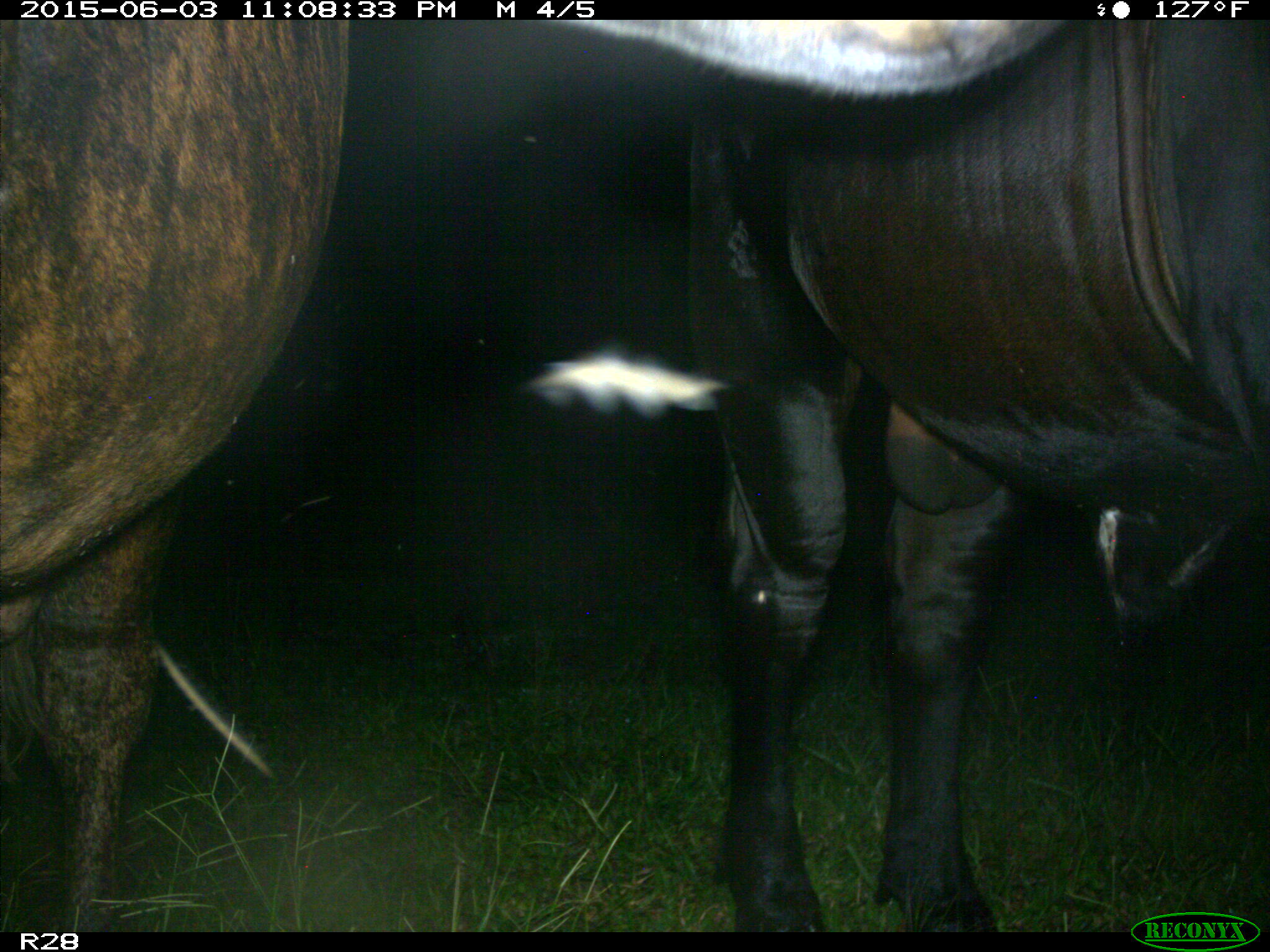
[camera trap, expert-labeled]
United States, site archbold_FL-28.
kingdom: Animalia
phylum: Chordata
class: Mammalia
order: Artiodactyla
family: Bovidae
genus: Bos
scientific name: Bos taurus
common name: domestic cow